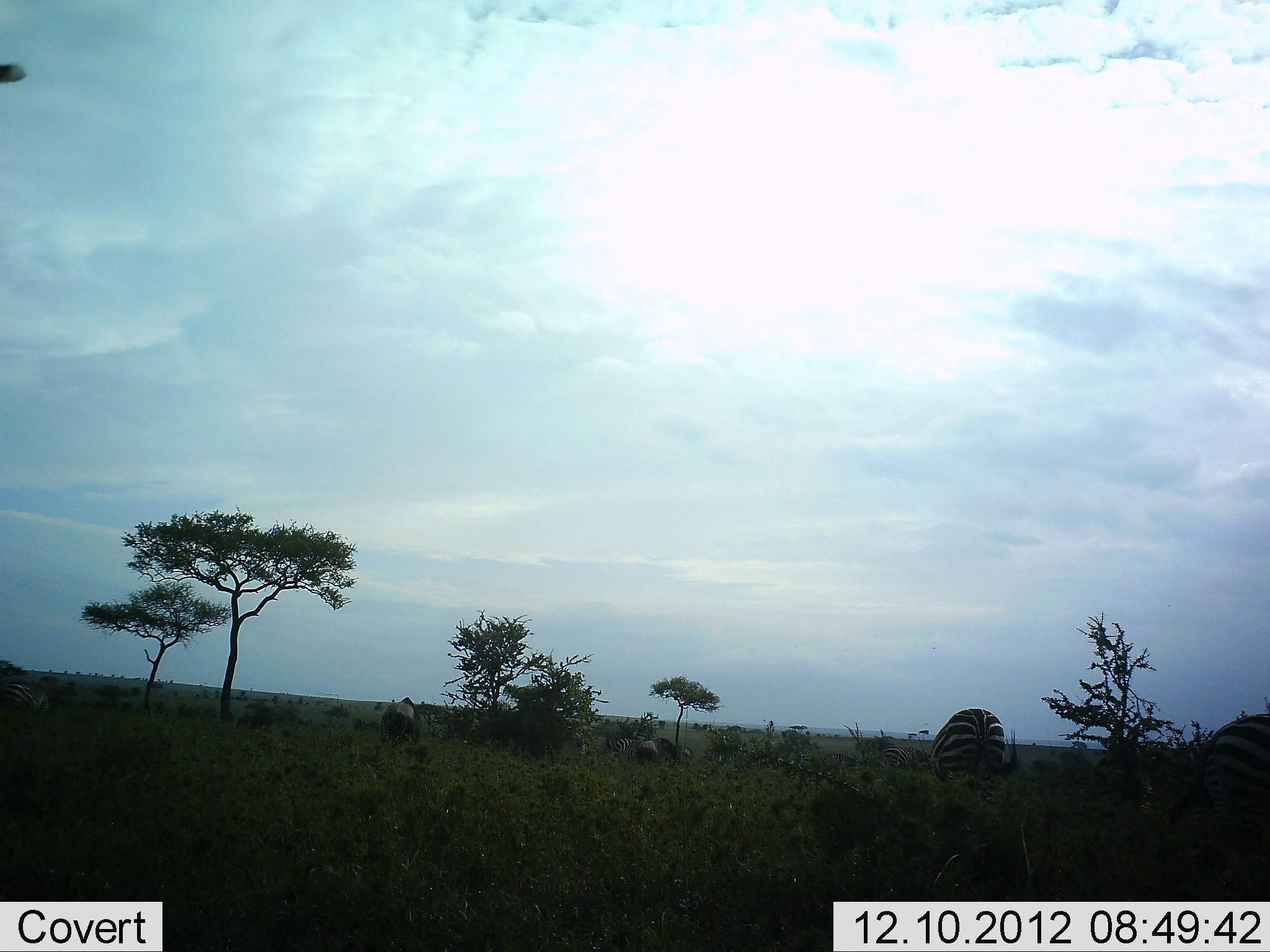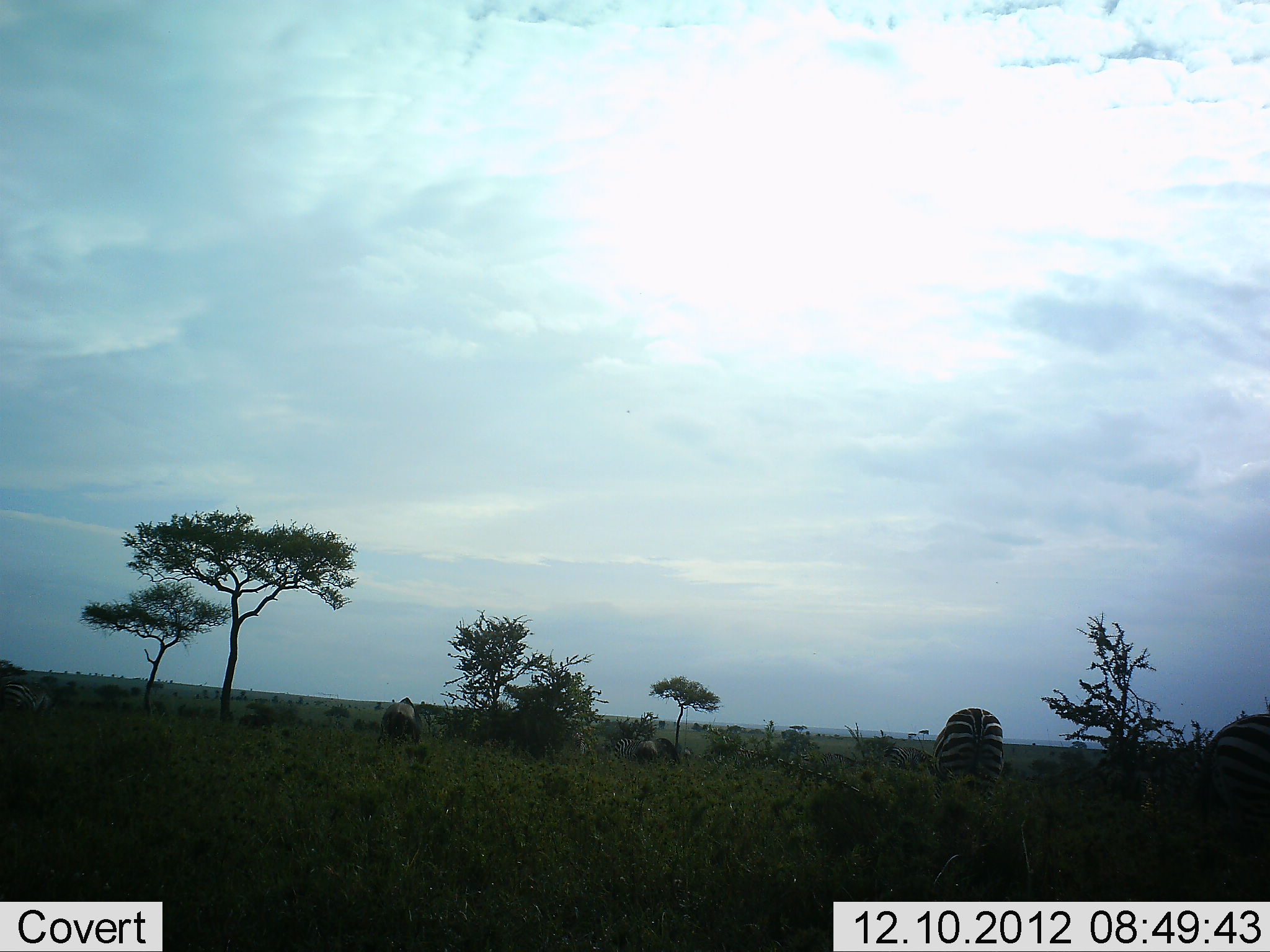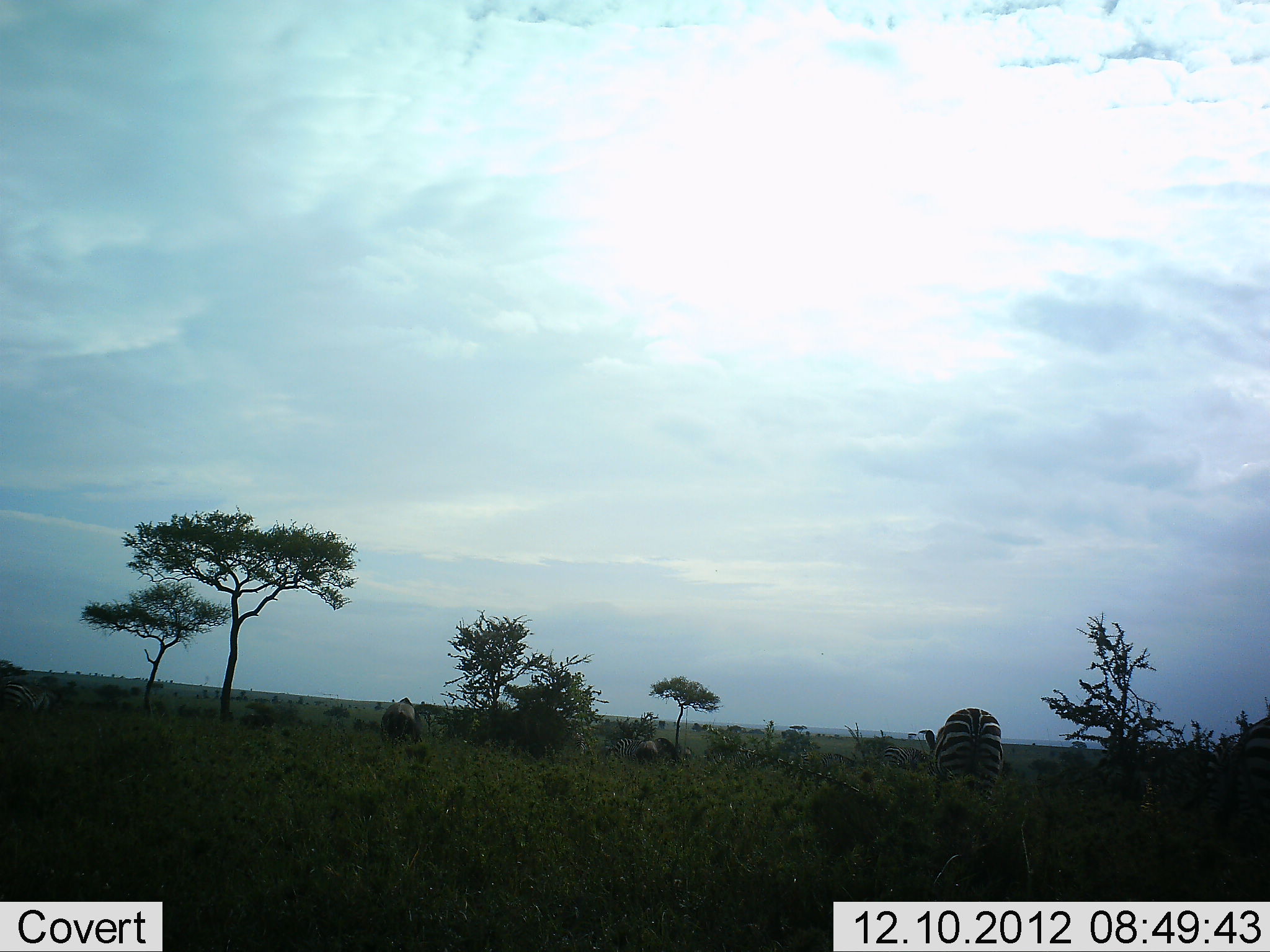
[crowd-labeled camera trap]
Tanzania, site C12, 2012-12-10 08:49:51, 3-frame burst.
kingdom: Animalia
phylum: Chordata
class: Mammalia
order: Perissodactyla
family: Equidae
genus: Equus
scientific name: Equus quagga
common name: plains zebra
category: zebra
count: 3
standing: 53%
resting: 0%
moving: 7%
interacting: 0%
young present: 0%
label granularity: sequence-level